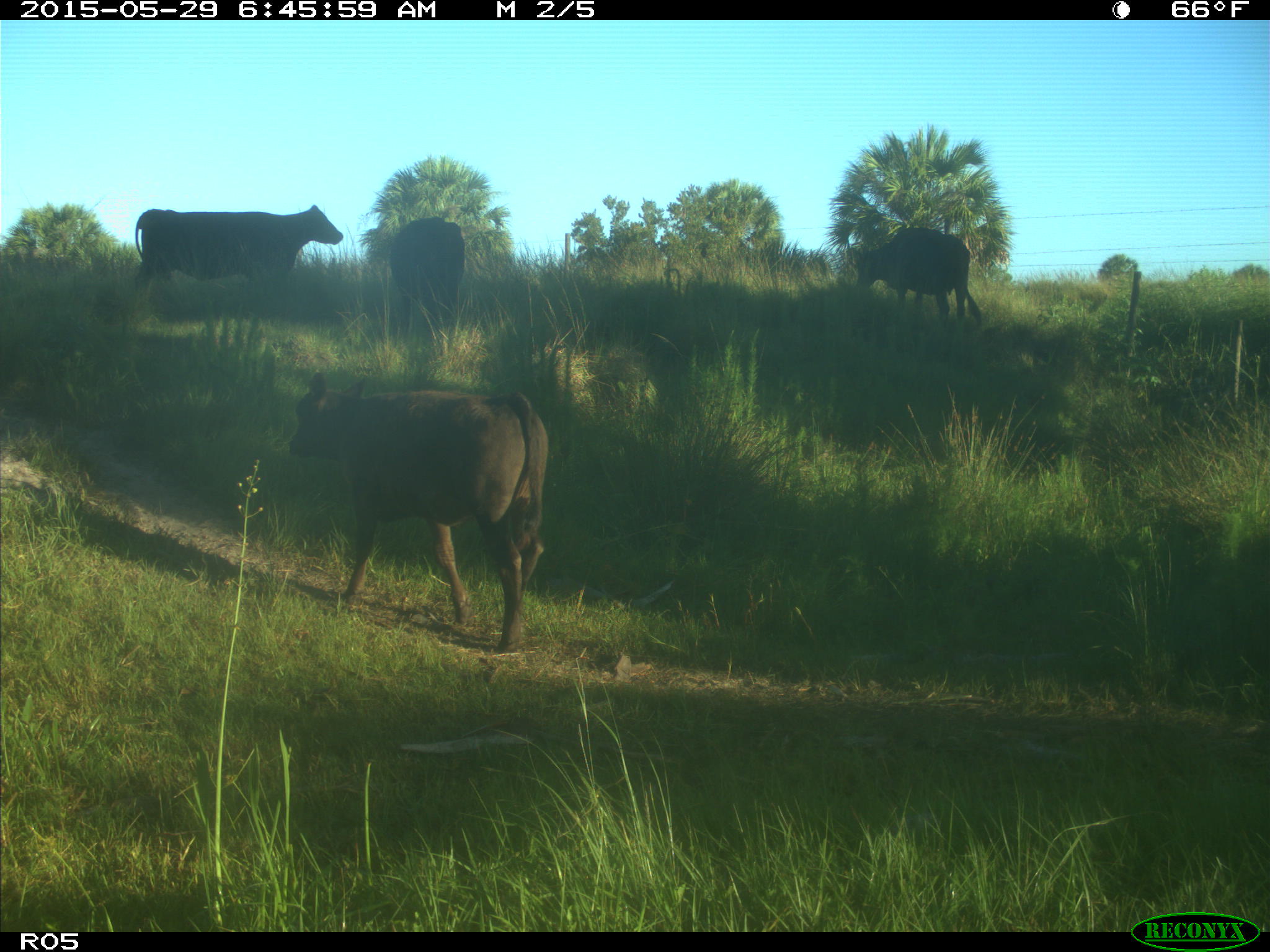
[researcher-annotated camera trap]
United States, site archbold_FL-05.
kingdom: Animalia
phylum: Chordata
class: Mammalia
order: Artiodactyla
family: Bovidae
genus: Bos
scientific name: Bos taurus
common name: domestic cow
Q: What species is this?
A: Bos taurus (domestic cow).